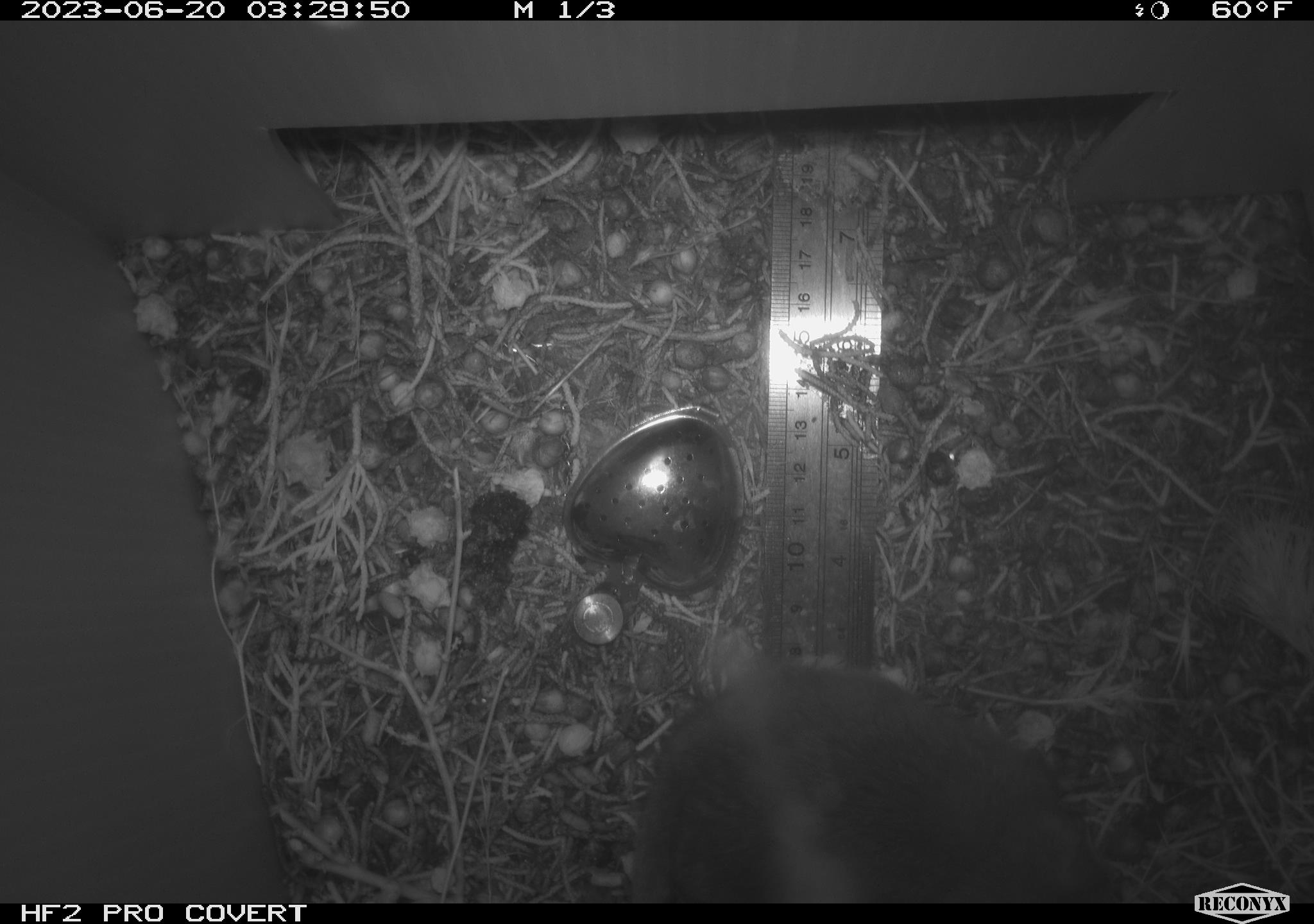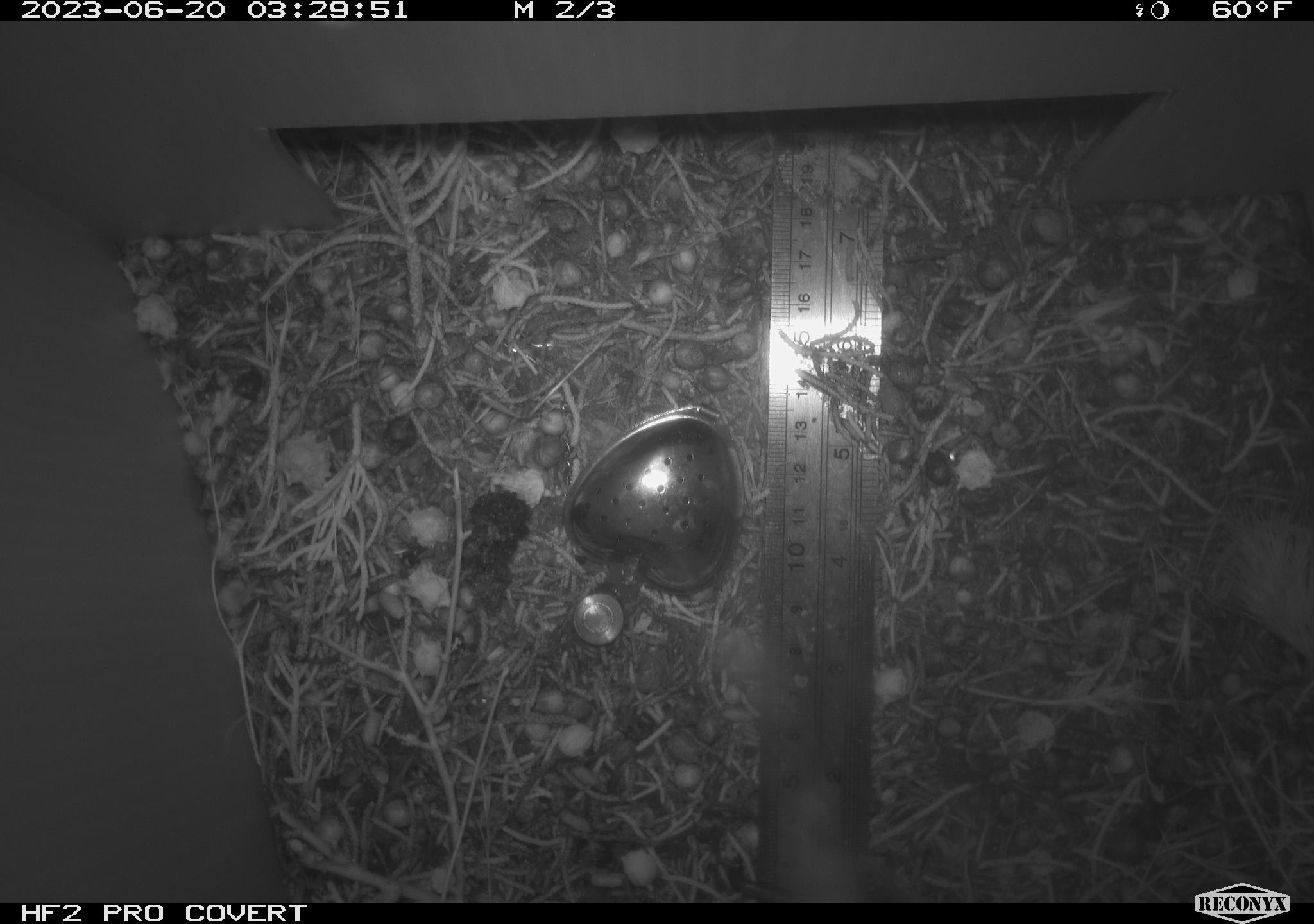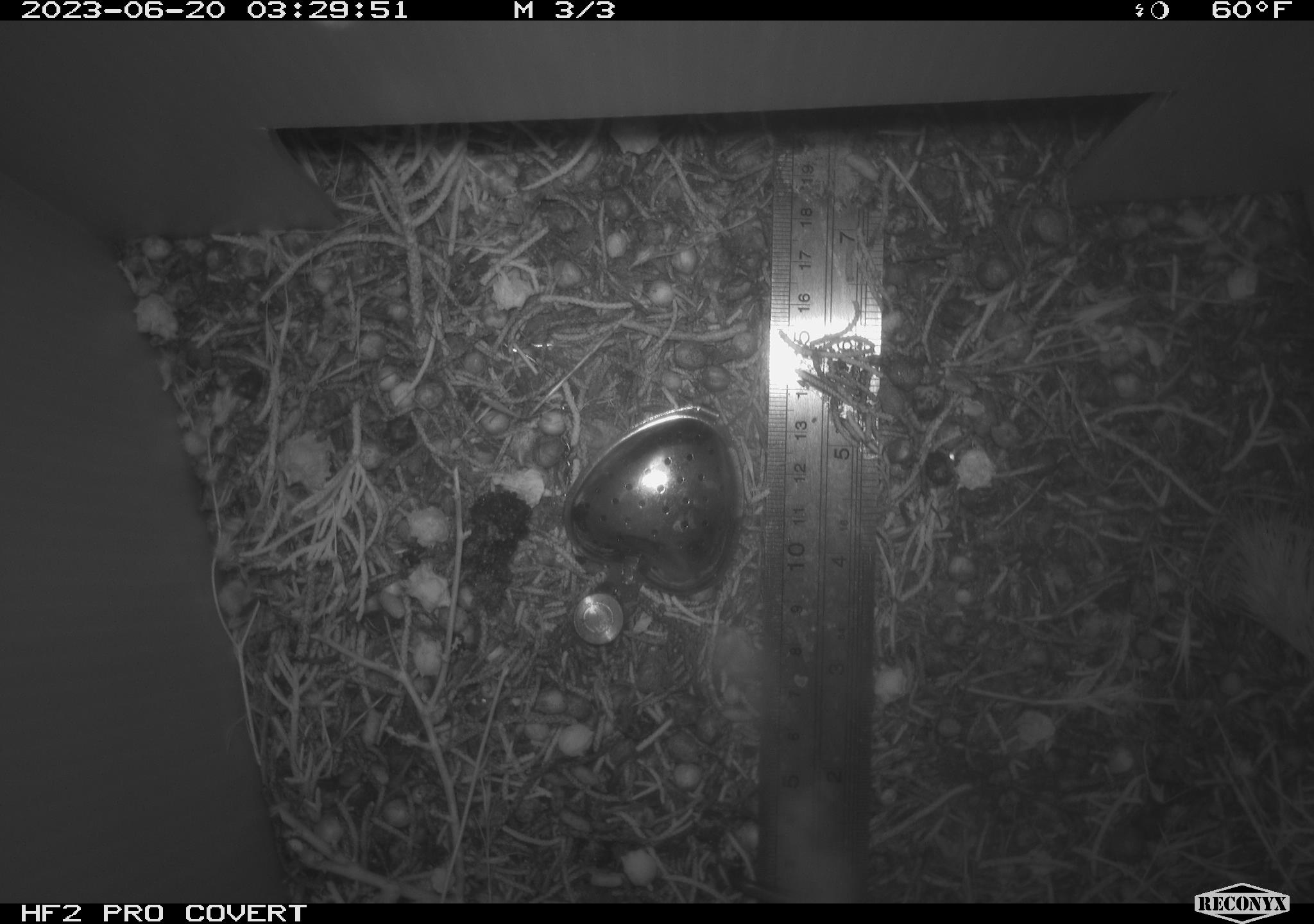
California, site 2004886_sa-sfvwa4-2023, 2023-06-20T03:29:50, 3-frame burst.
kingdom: Animalia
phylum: Chordata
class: Mammalia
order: Rodentia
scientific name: Rodentia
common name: mouse species